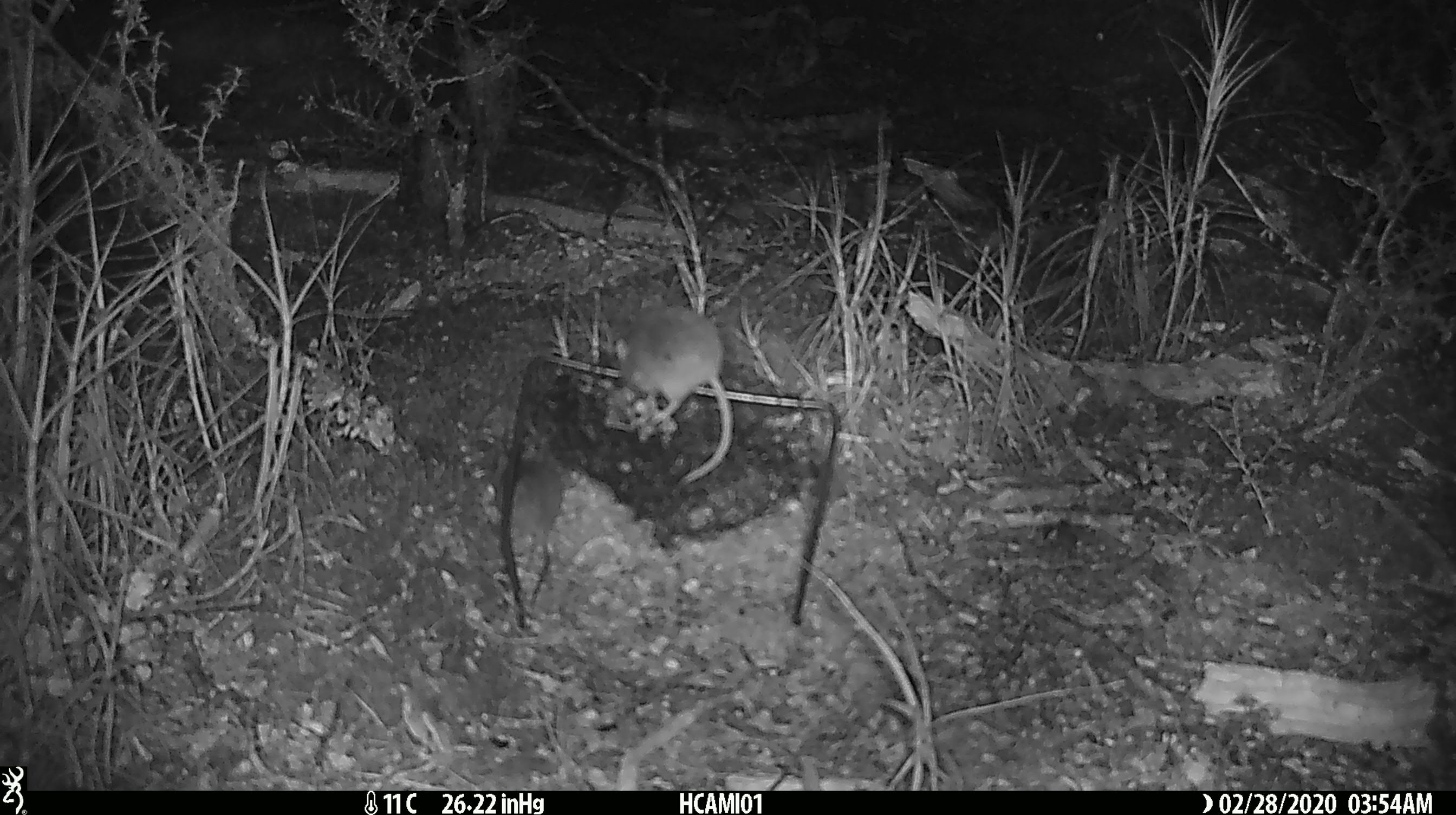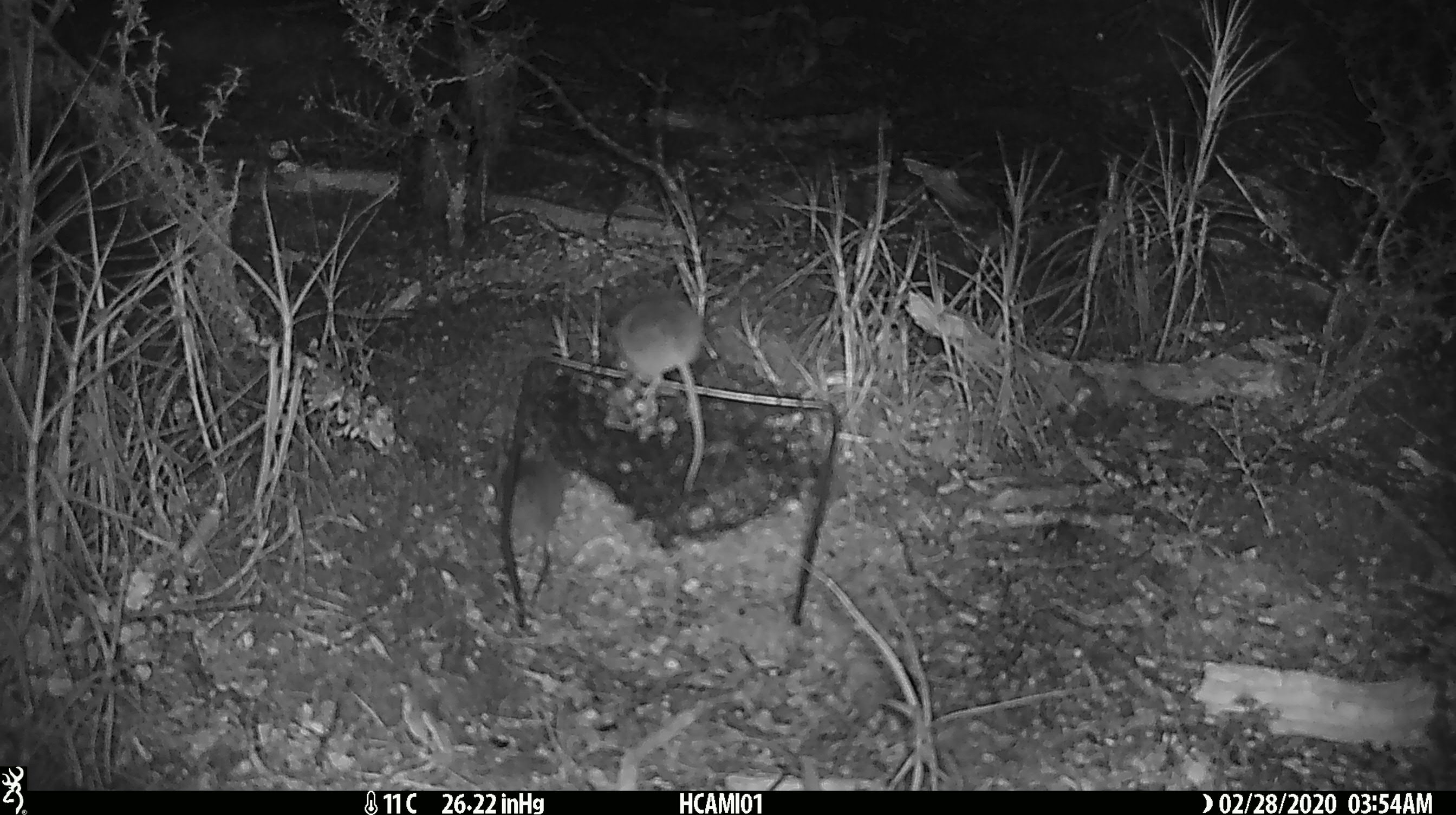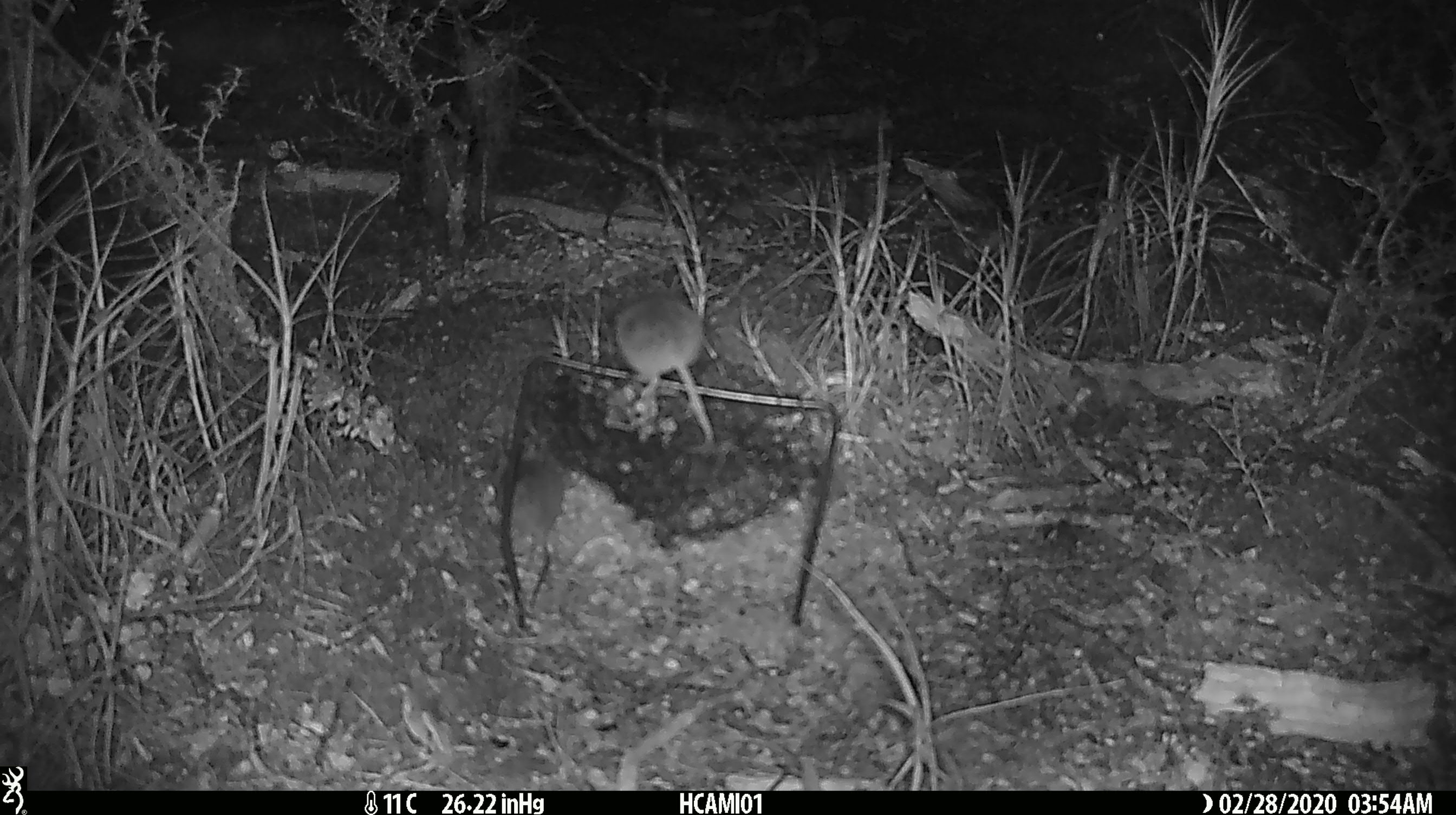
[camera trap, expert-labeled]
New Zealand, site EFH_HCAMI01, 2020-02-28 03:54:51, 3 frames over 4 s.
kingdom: Animalia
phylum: Chordata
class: Mammalia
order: Rodentia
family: Muridae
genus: Mus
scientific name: Mus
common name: mouse